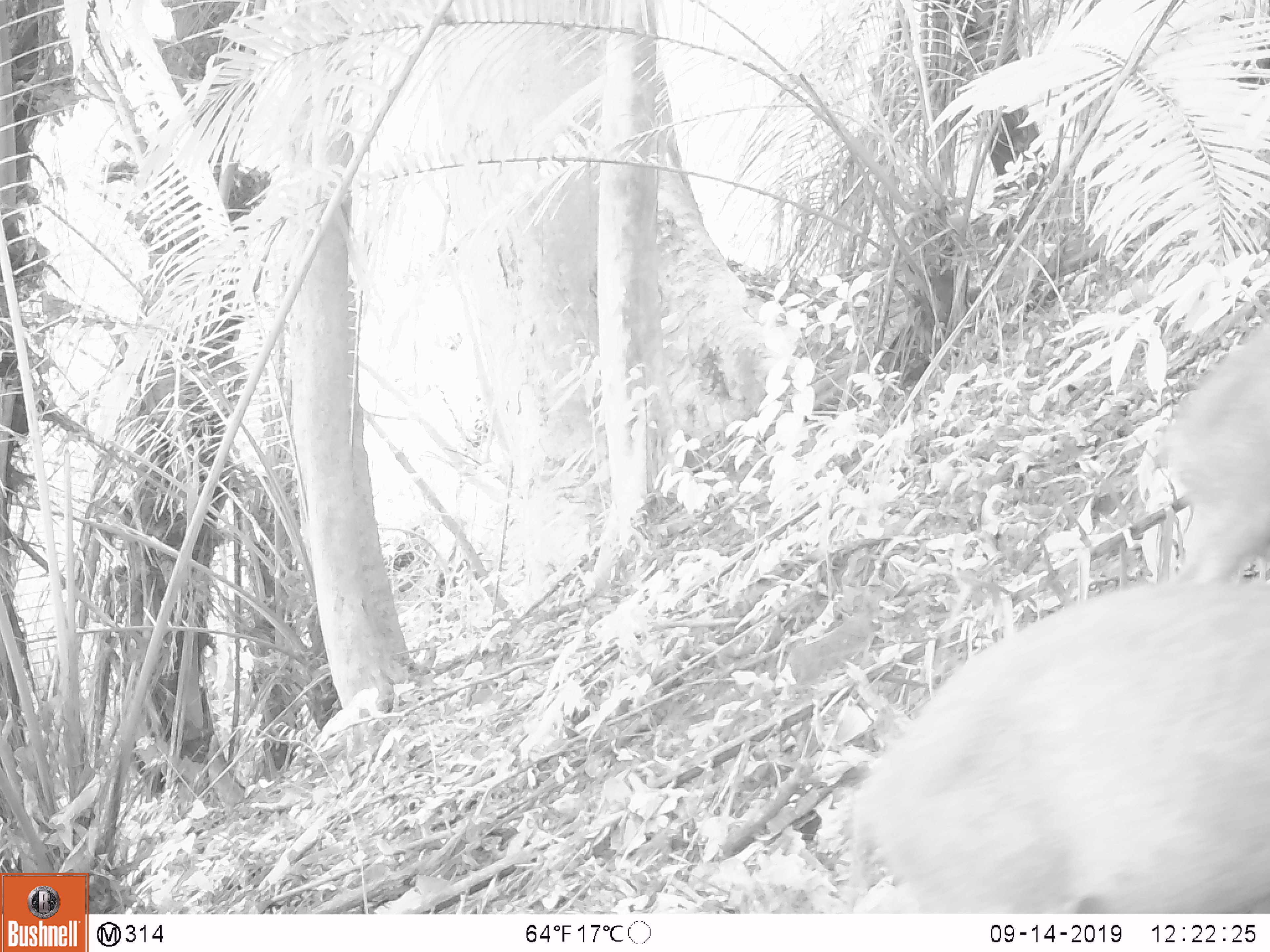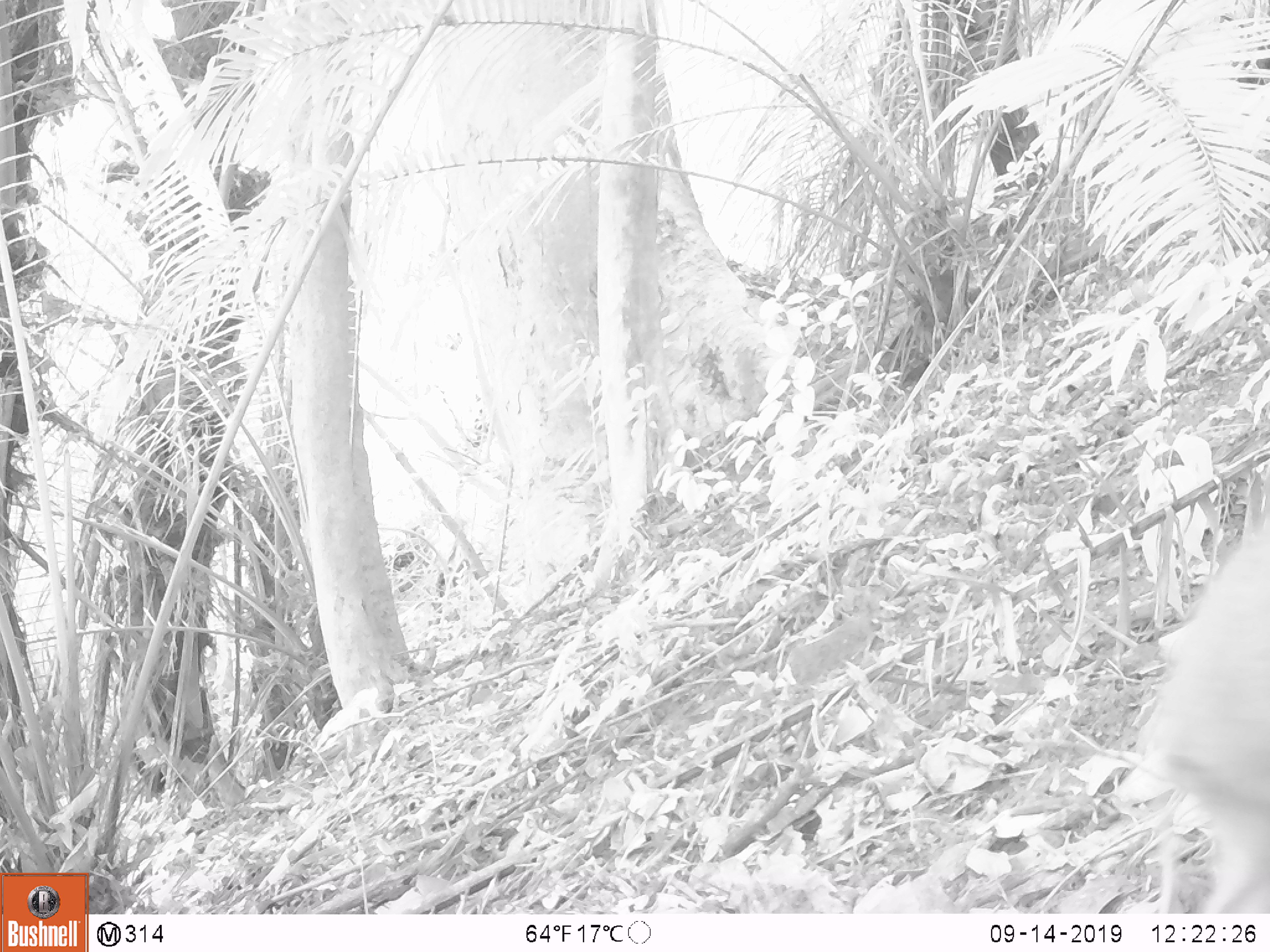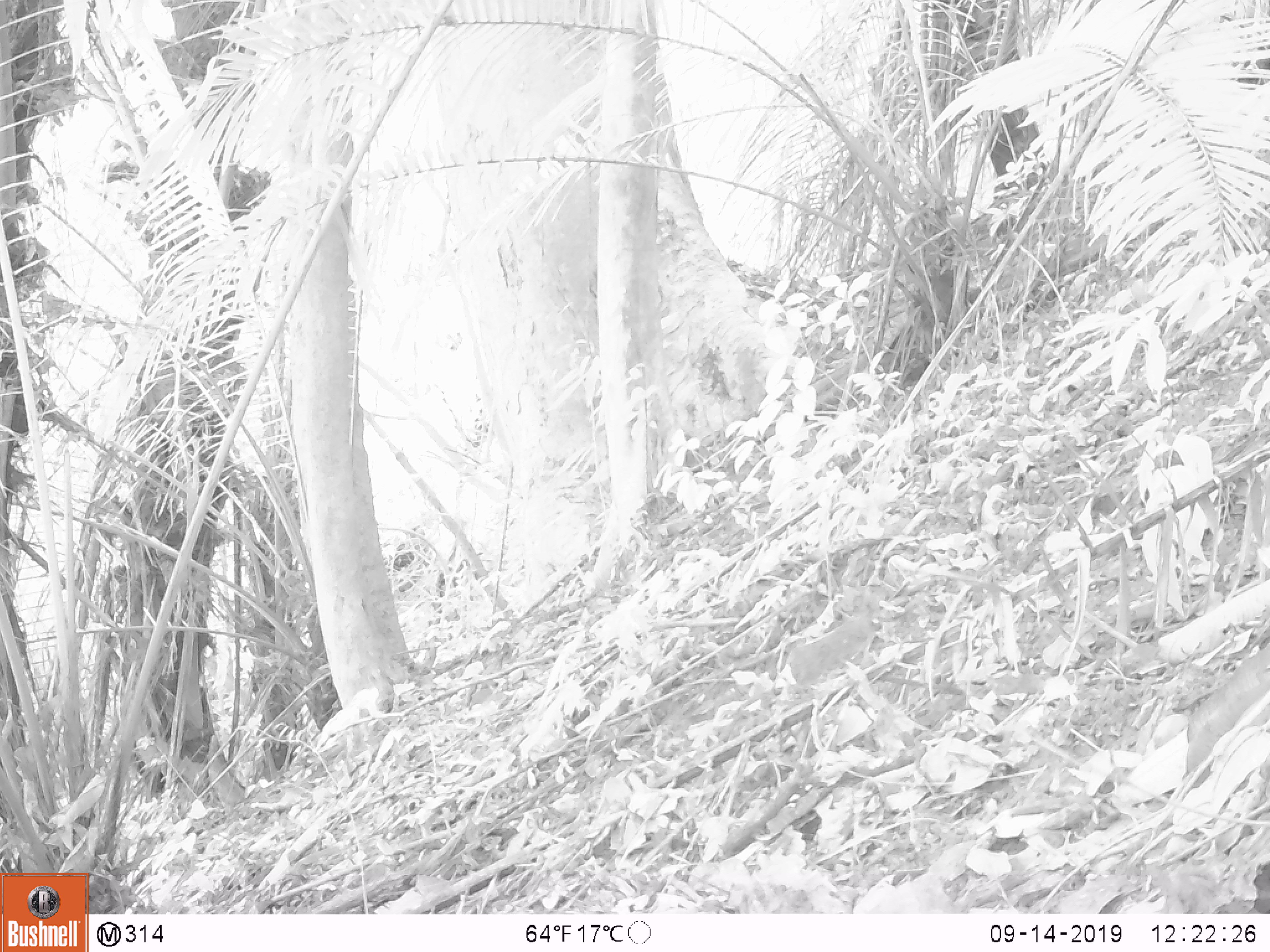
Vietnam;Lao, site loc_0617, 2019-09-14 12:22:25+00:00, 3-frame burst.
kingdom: Animalia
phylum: Chordata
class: Mammalia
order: Artiodactyla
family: Suidae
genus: Sus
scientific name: Sus scrofa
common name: eurasian wild pig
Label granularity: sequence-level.